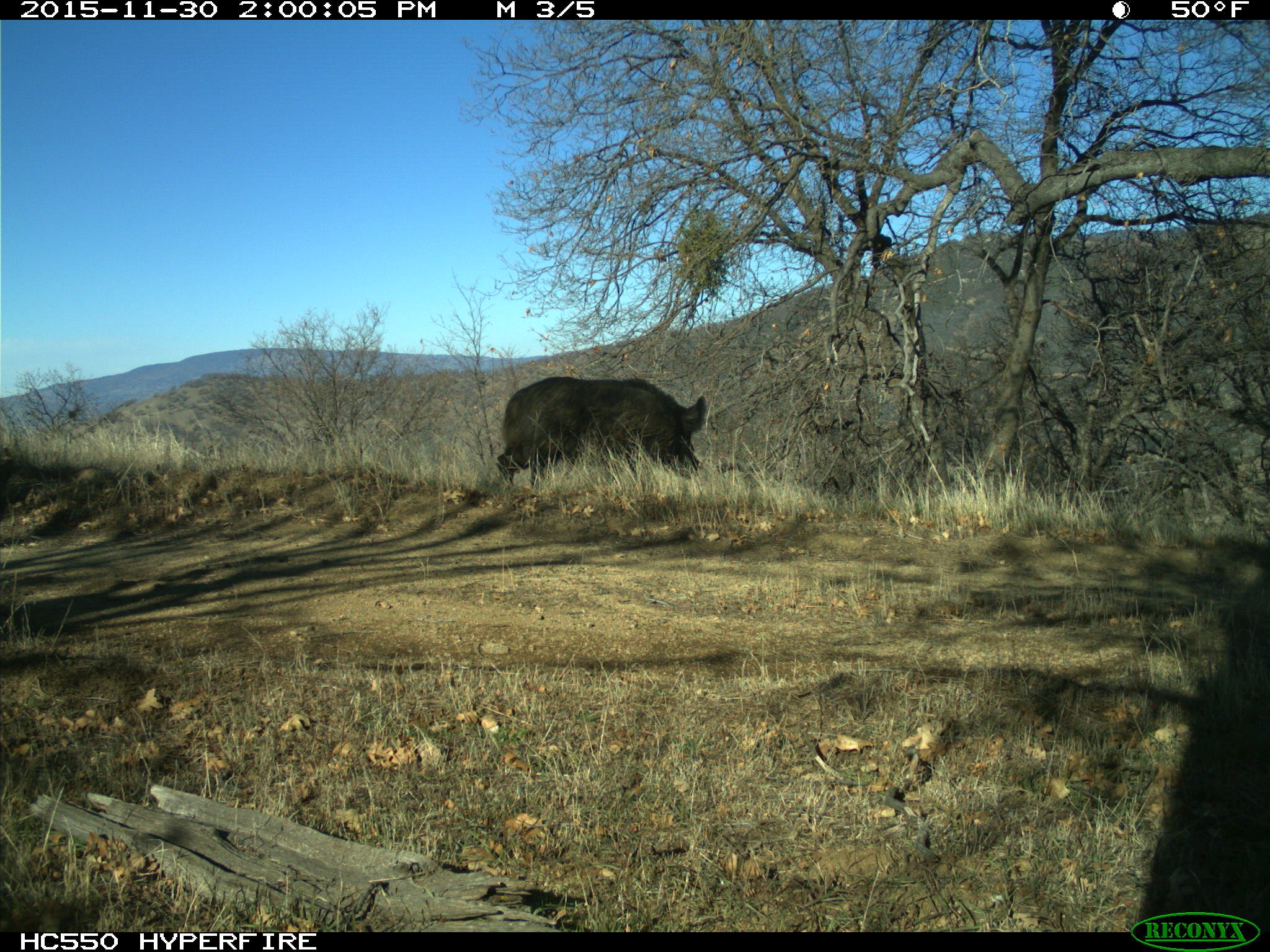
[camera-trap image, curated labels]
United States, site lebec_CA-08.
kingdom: Animalia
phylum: Chordata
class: Mammalia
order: Artiodactyla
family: Suidae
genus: Sus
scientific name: Sus scrofa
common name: wild boar